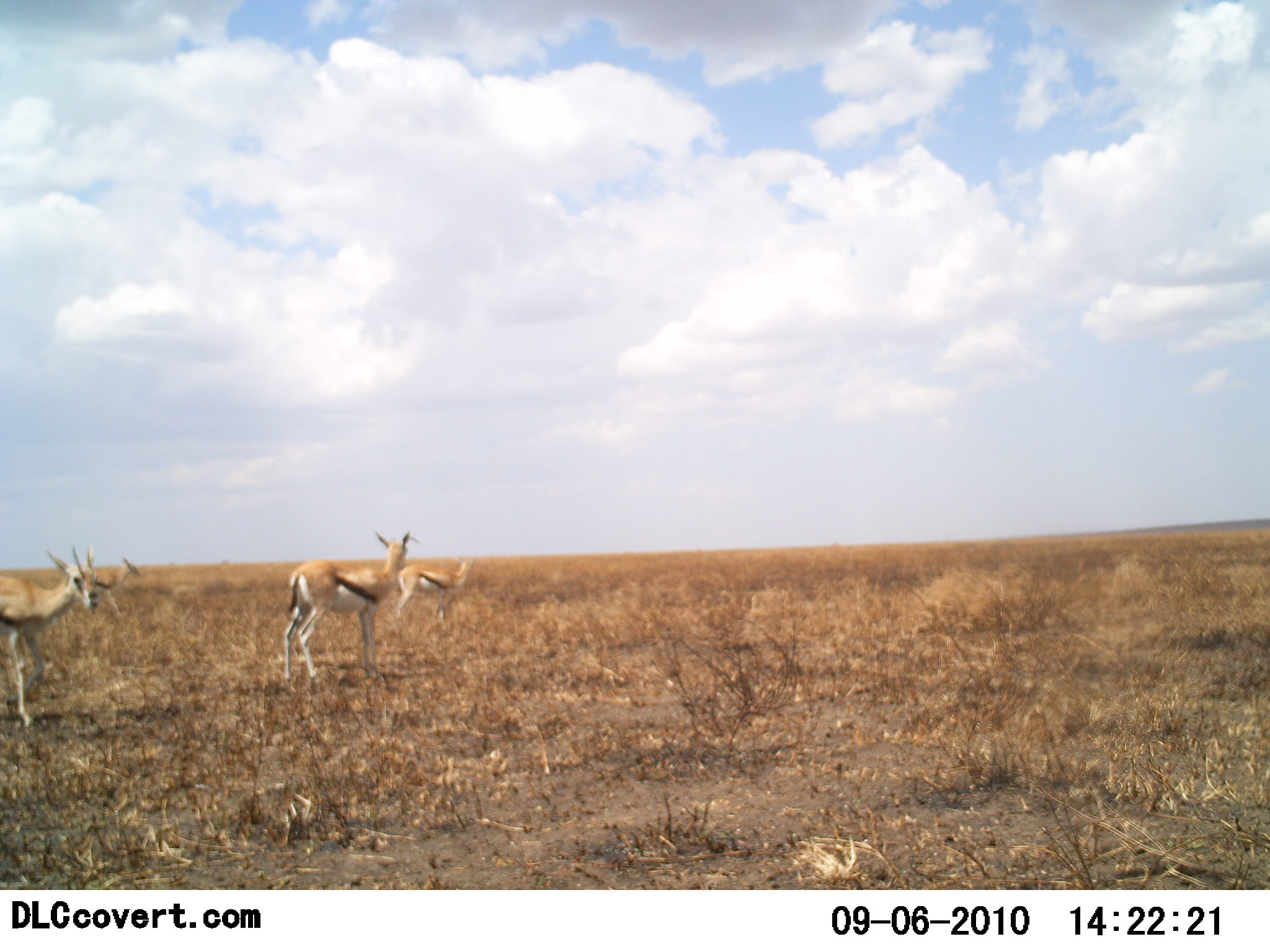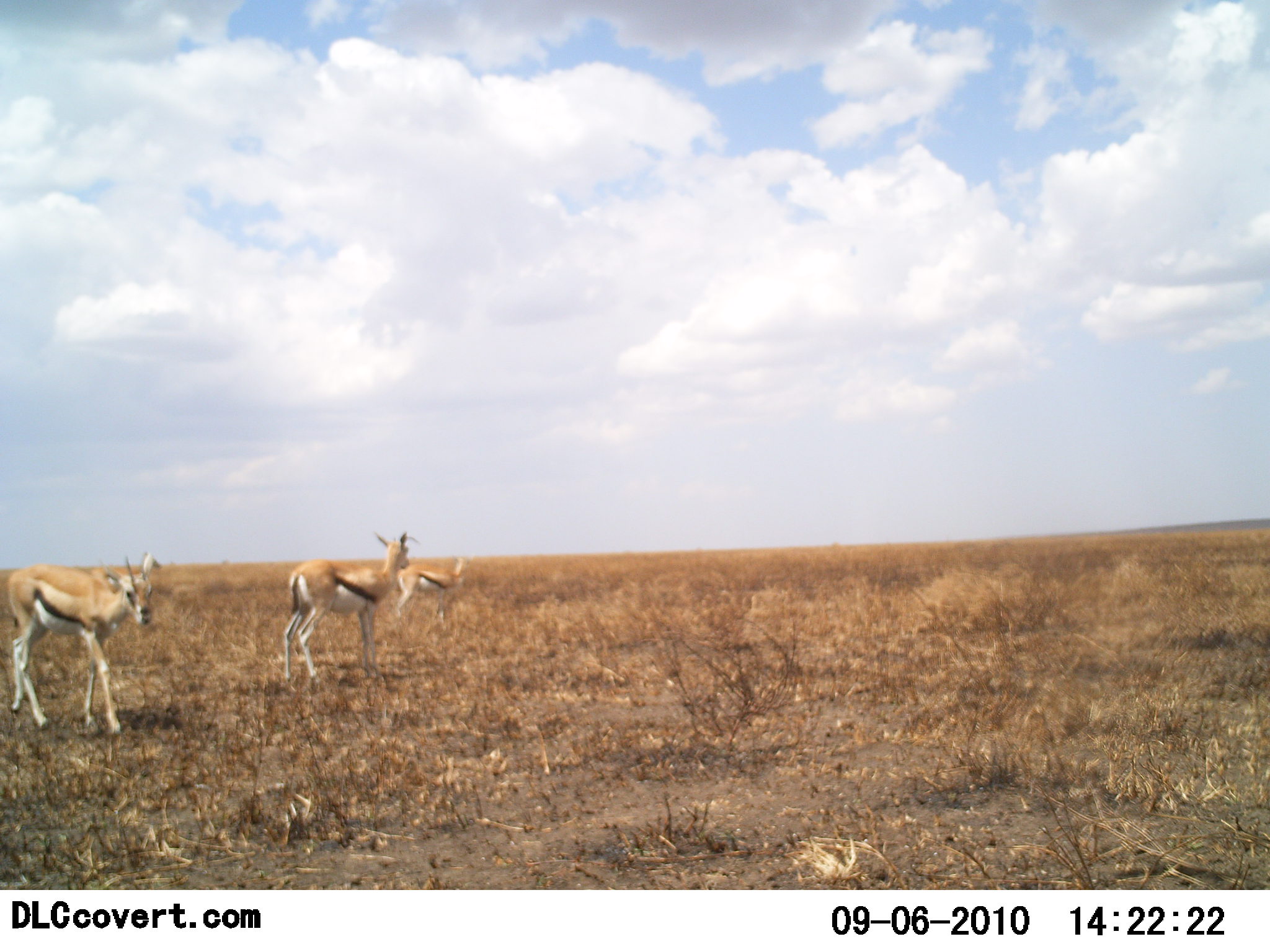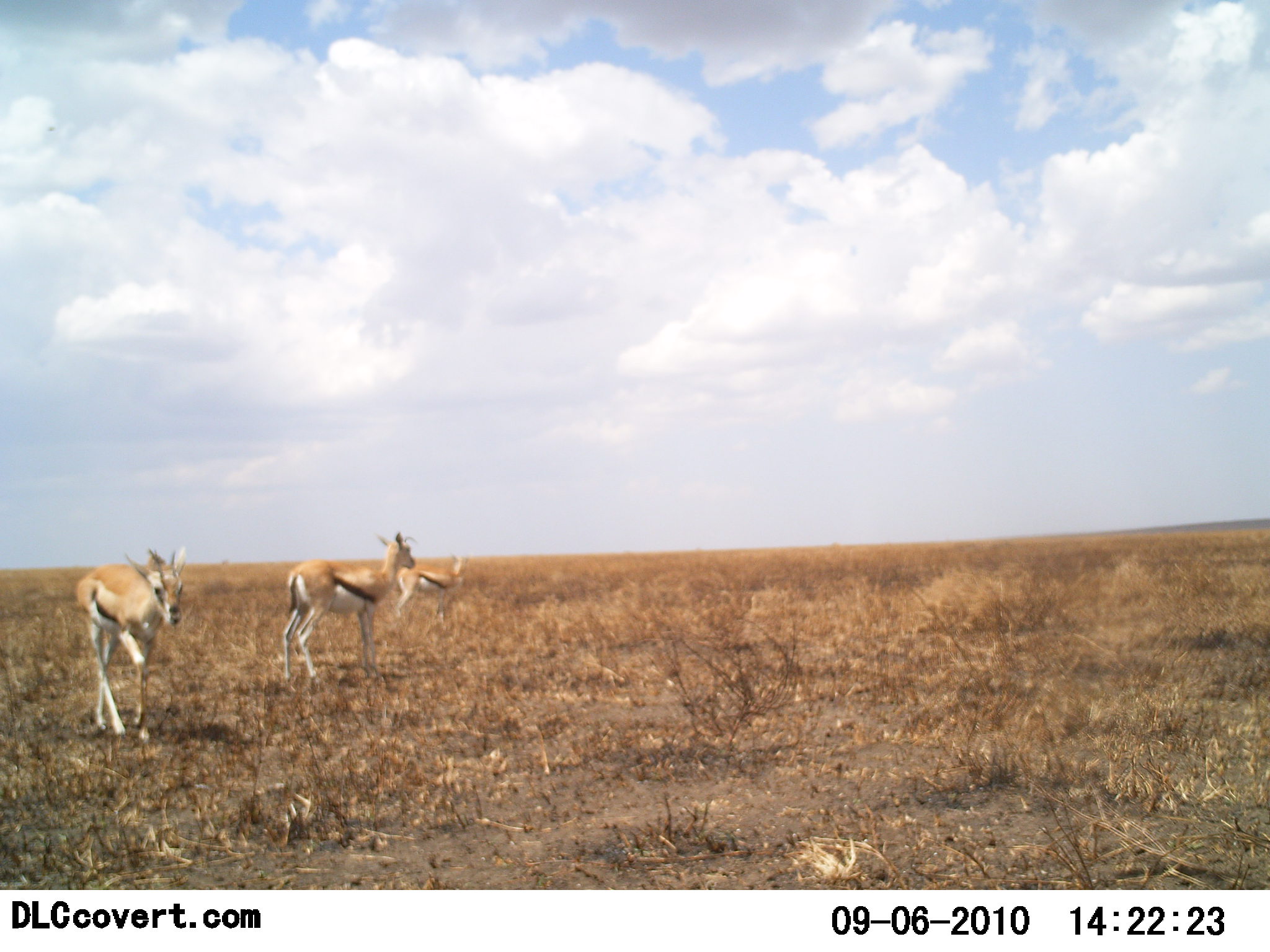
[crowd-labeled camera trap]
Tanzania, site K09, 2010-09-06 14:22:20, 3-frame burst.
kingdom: Animalia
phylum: Chordata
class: Mammalia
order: Artiodactyla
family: Bovidae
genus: Eudorcas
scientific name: Eudorcas thomsonii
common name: thomson's gazelle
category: gazellethomsons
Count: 3.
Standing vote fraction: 82%.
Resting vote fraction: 0%.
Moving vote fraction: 94%.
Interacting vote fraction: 0%.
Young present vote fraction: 0%.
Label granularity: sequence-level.